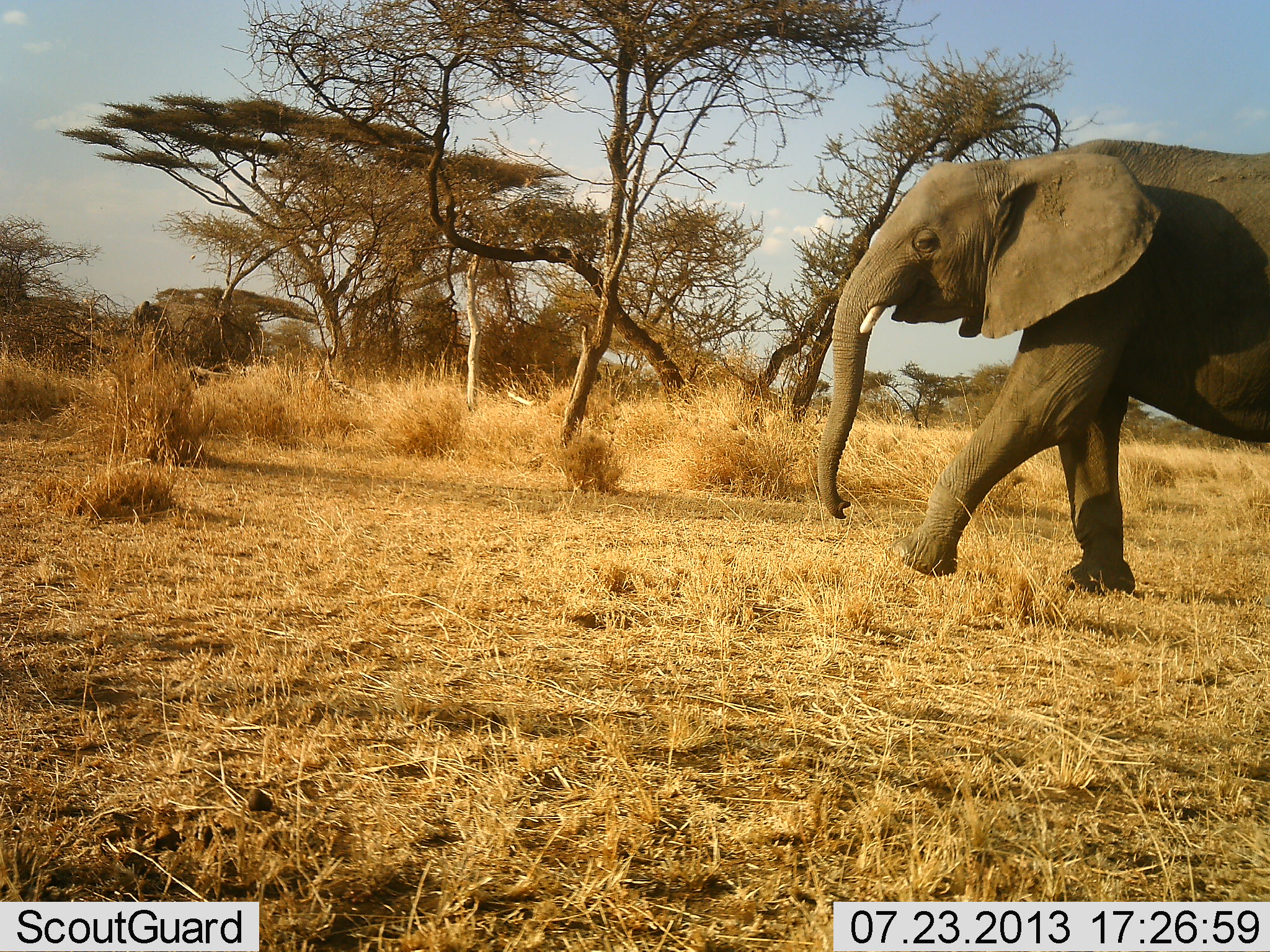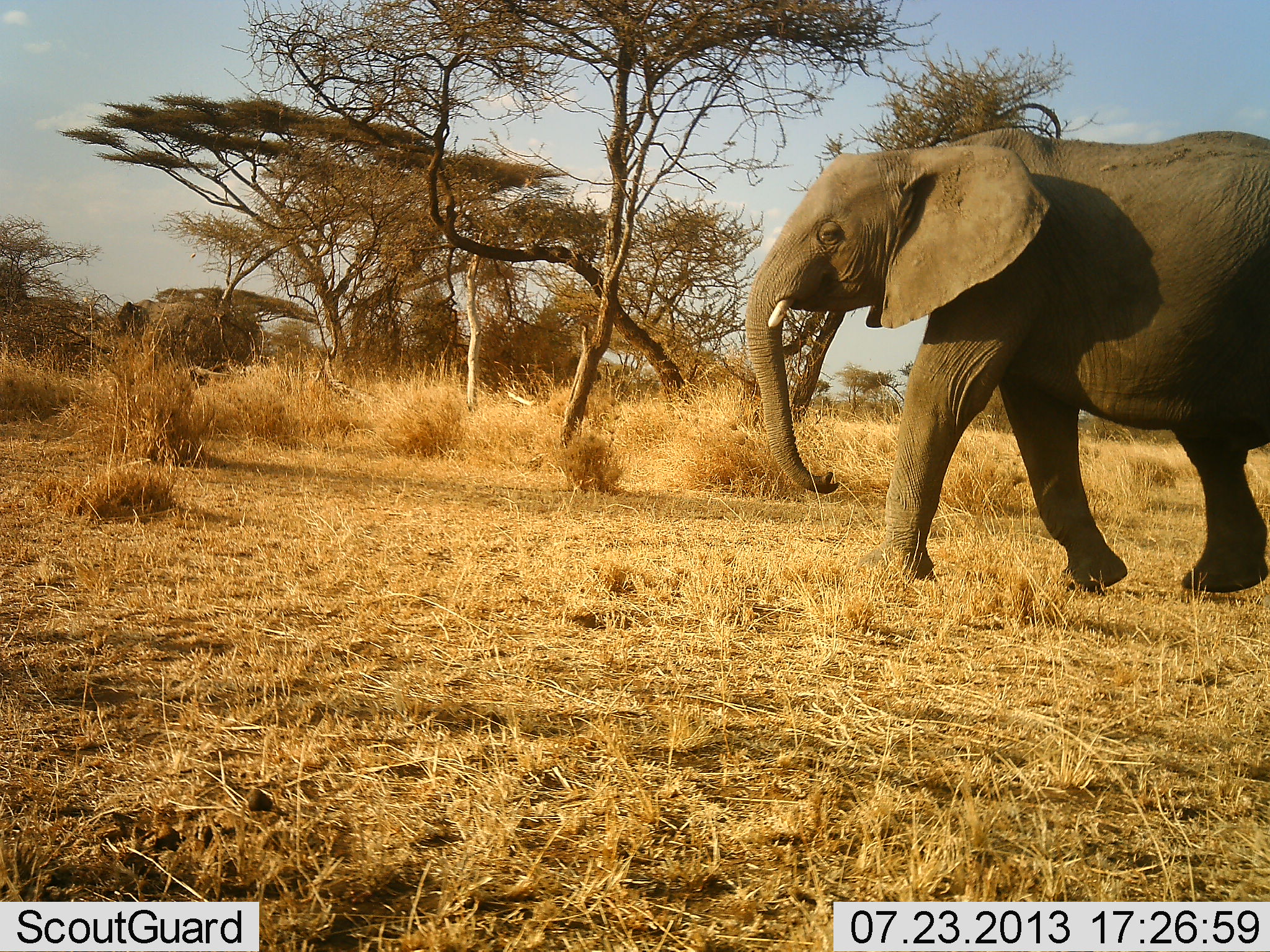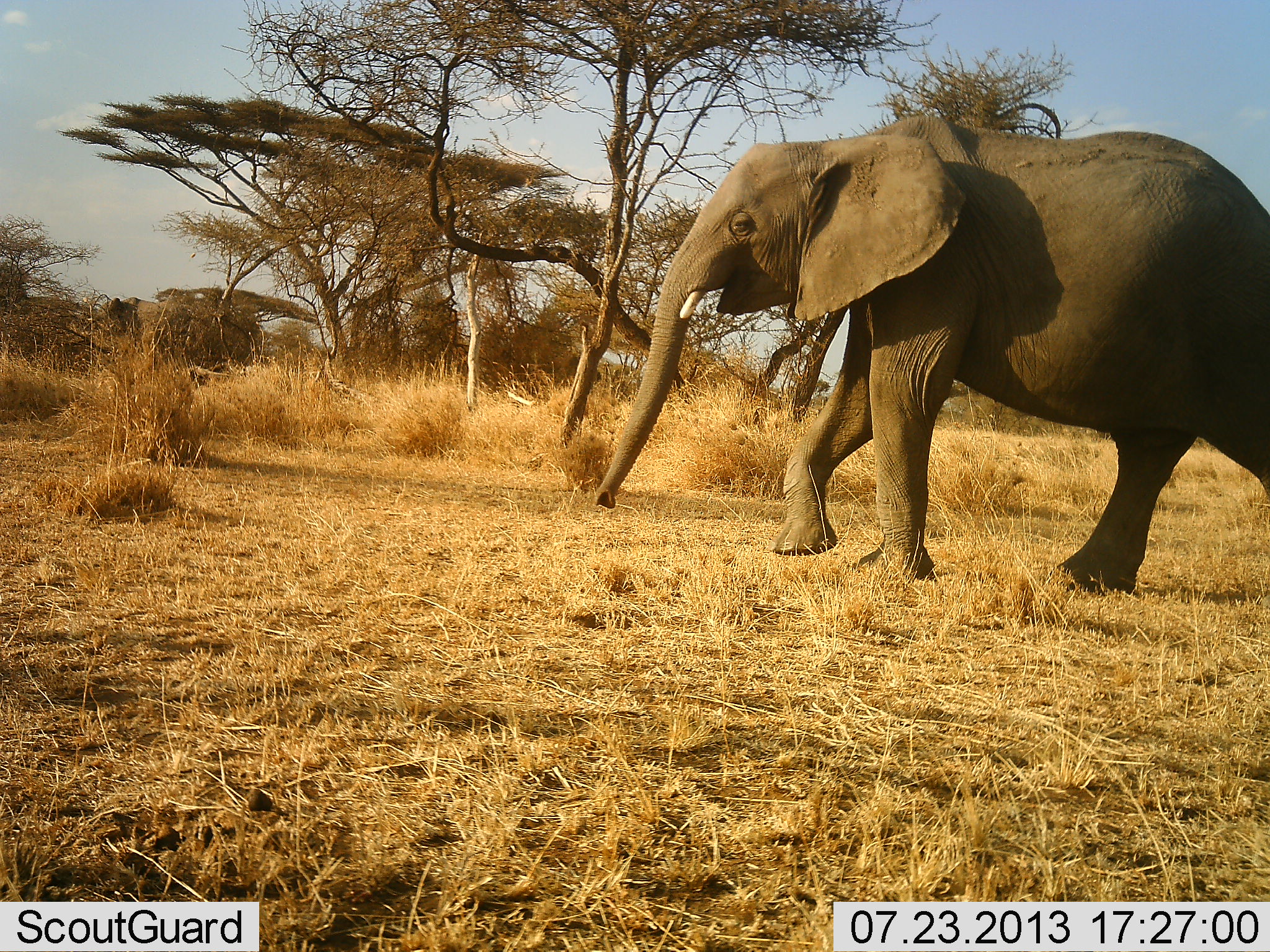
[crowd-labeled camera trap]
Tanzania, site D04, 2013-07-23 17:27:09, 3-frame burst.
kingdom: Animalia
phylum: Chordata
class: Mammalia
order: Proboscidea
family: Elephantidae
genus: Loxodonta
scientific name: Loxodonta africana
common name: african bush elephant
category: elephant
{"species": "elephant (african bush elephant) (Loxodonta africana)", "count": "2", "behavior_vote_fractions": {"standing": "0%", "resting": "0%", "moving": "100%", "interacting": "0%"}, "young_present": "0%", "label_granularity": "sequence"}